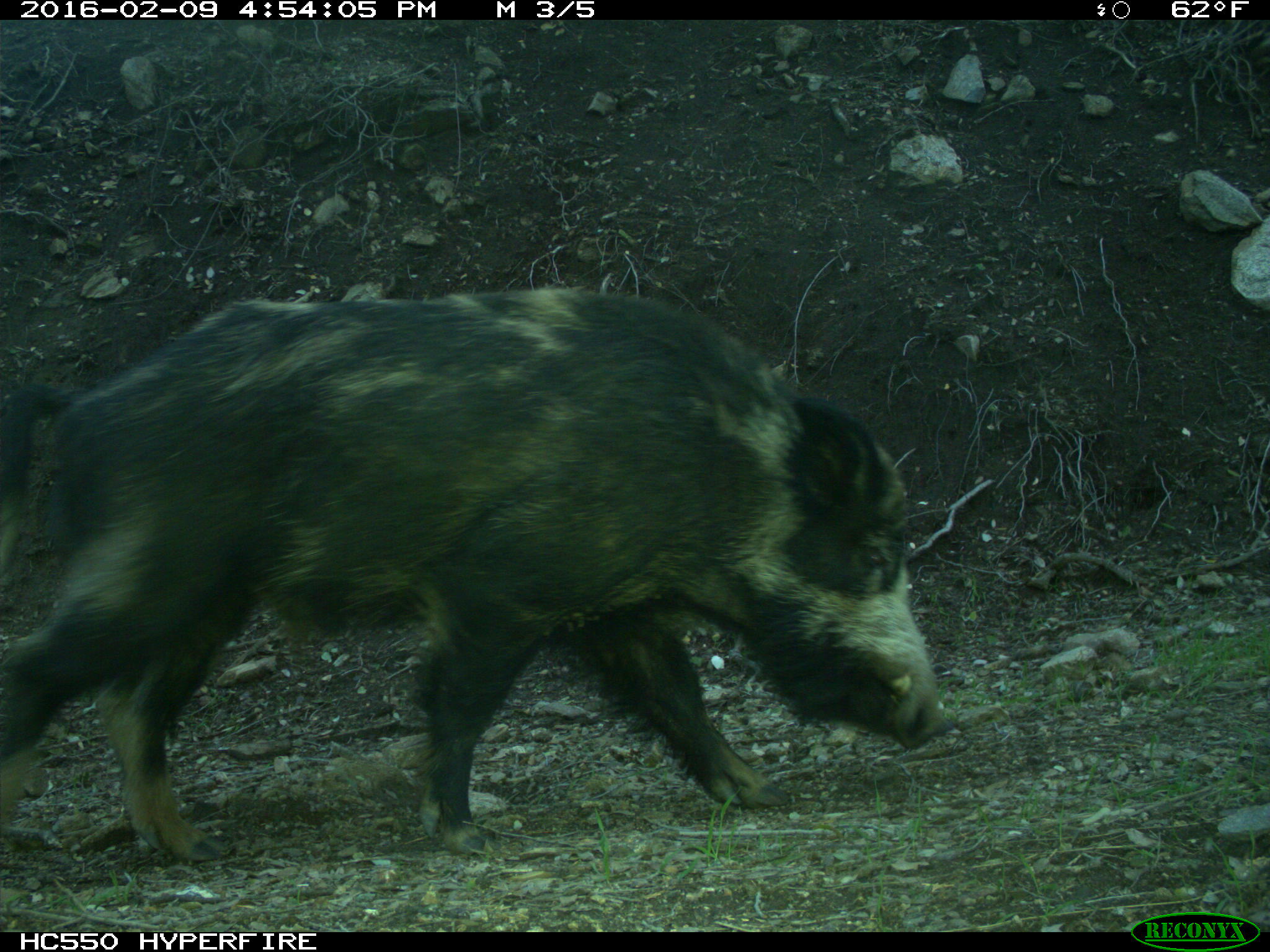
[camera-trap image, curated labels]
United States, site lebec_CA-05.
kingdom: Animalia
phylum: Chordata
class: Mammalia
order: Artiodactyla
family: Suidae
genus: Sus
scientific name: Sus scrofa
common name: wild boar